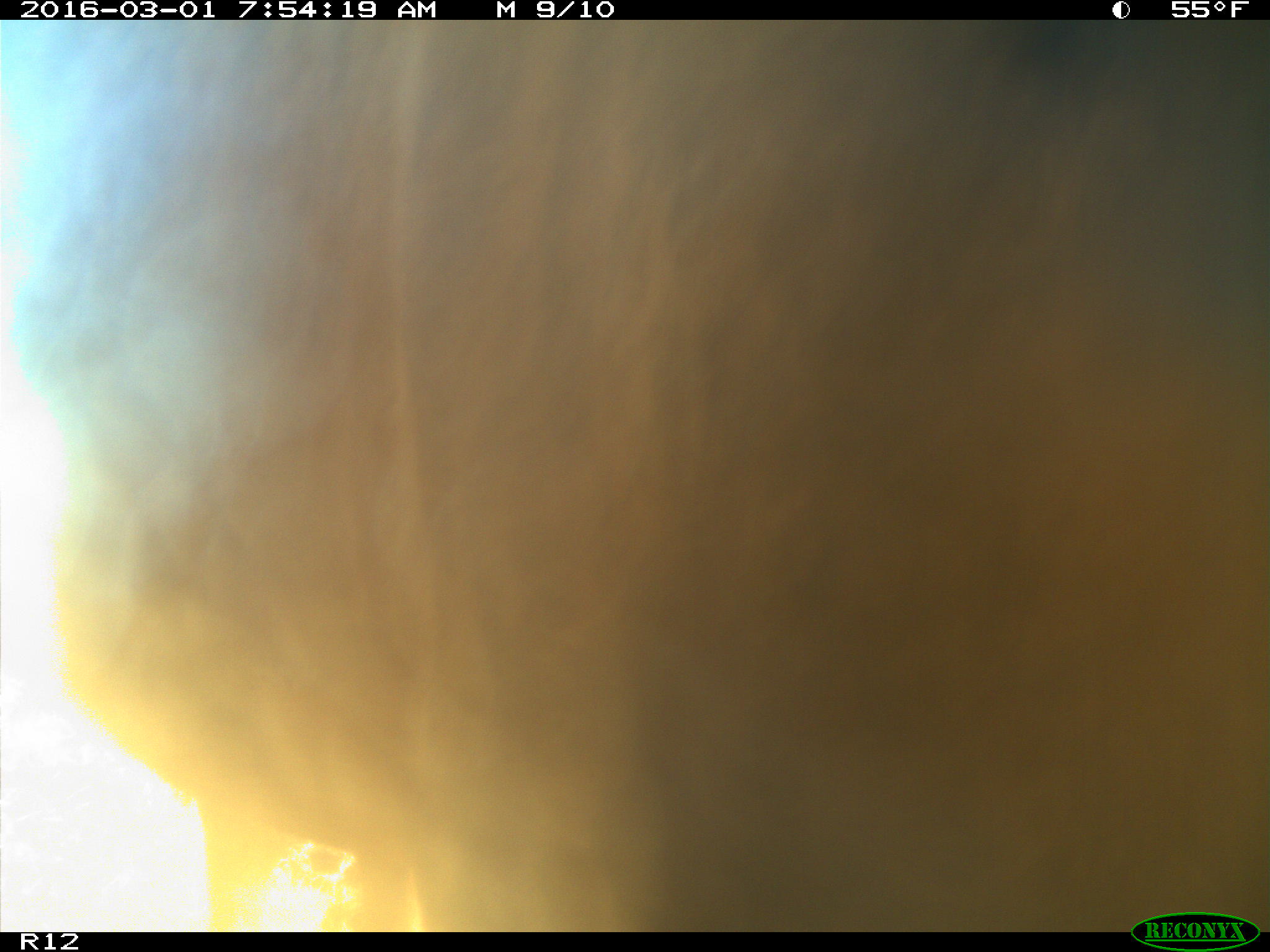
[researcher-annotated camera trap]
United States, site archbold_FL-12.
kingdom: Animalia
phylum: Chordata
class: Mammalia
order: Artiodactyla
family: Bovidae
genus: Bos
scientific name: Bos taurus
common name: domestic cow